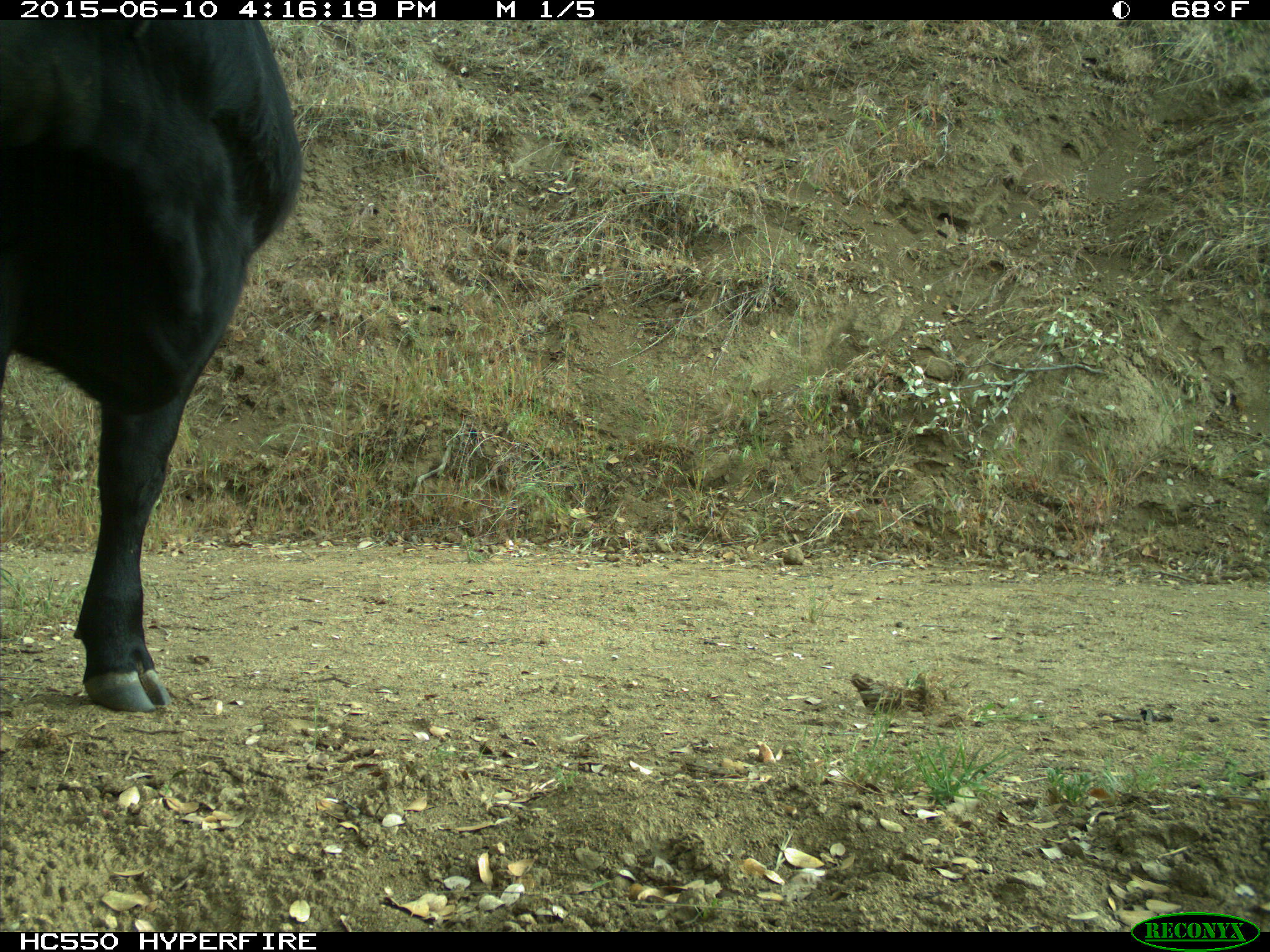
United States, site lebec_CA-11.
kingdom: Animalia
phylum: Chordata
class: Mammalia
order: Artiodactyla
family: Bovidae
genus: Bos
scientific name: Bos taurus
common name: domestic cow